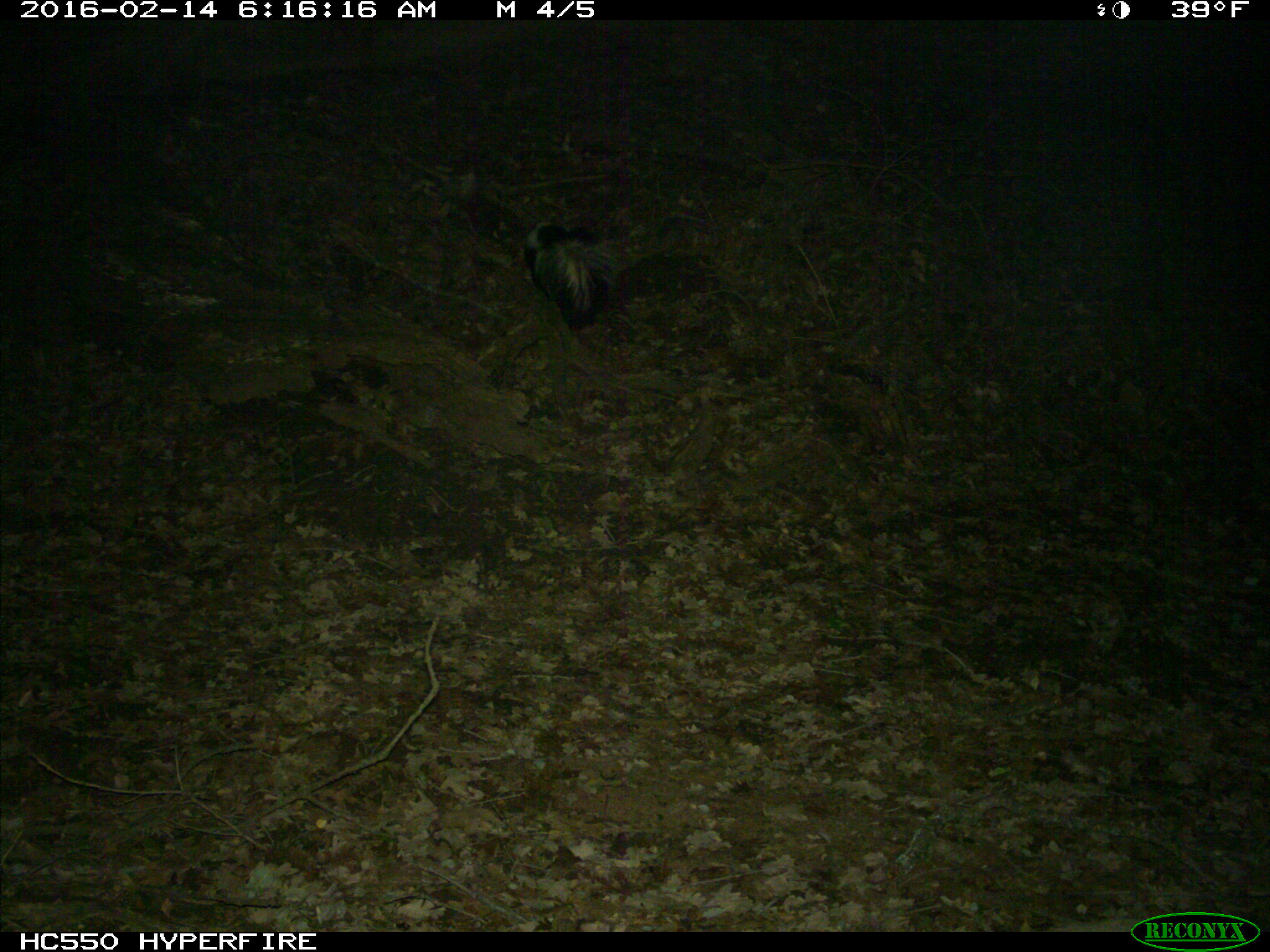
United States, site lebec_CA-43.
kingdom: Animalia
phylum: Chordata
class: Mammalia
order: Carnivora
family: Mephitidae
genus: Mephitis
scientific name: Mephitis mephitis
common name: striped skunk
Mephitis mephitis (striped skunk).